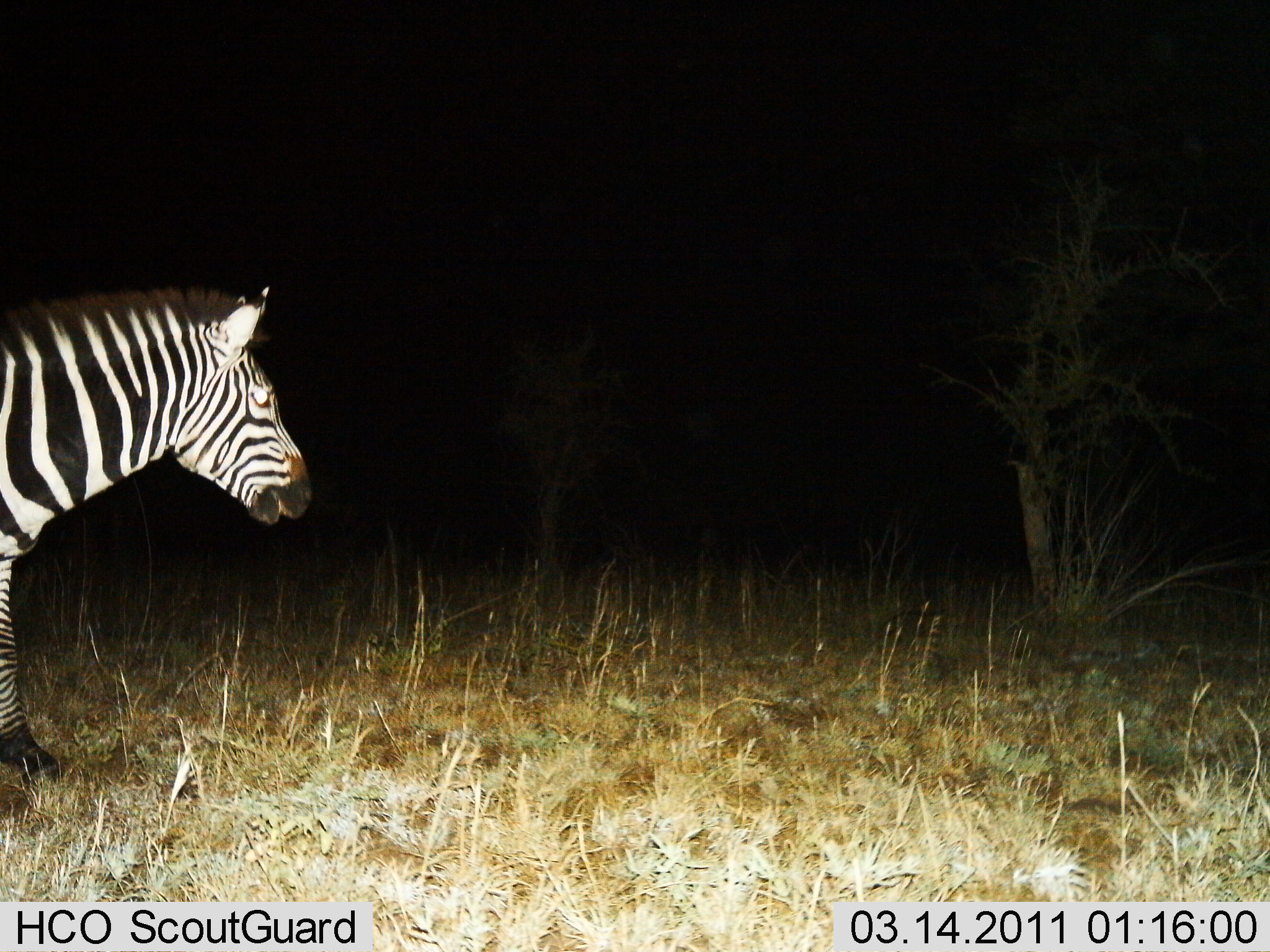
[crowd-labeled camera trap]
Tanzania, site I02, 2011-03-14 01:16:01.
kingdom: Animalia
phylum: Chordata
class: Mammalia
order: Perissodactyla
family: Equidae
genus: Equus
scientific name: Equus quagga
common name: plains zebra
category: zebra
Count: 1.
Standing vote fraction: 90%.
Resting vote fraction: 0%.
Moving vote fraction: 10%.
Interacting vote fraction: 0%.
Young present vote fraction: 0%.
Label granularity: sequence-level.